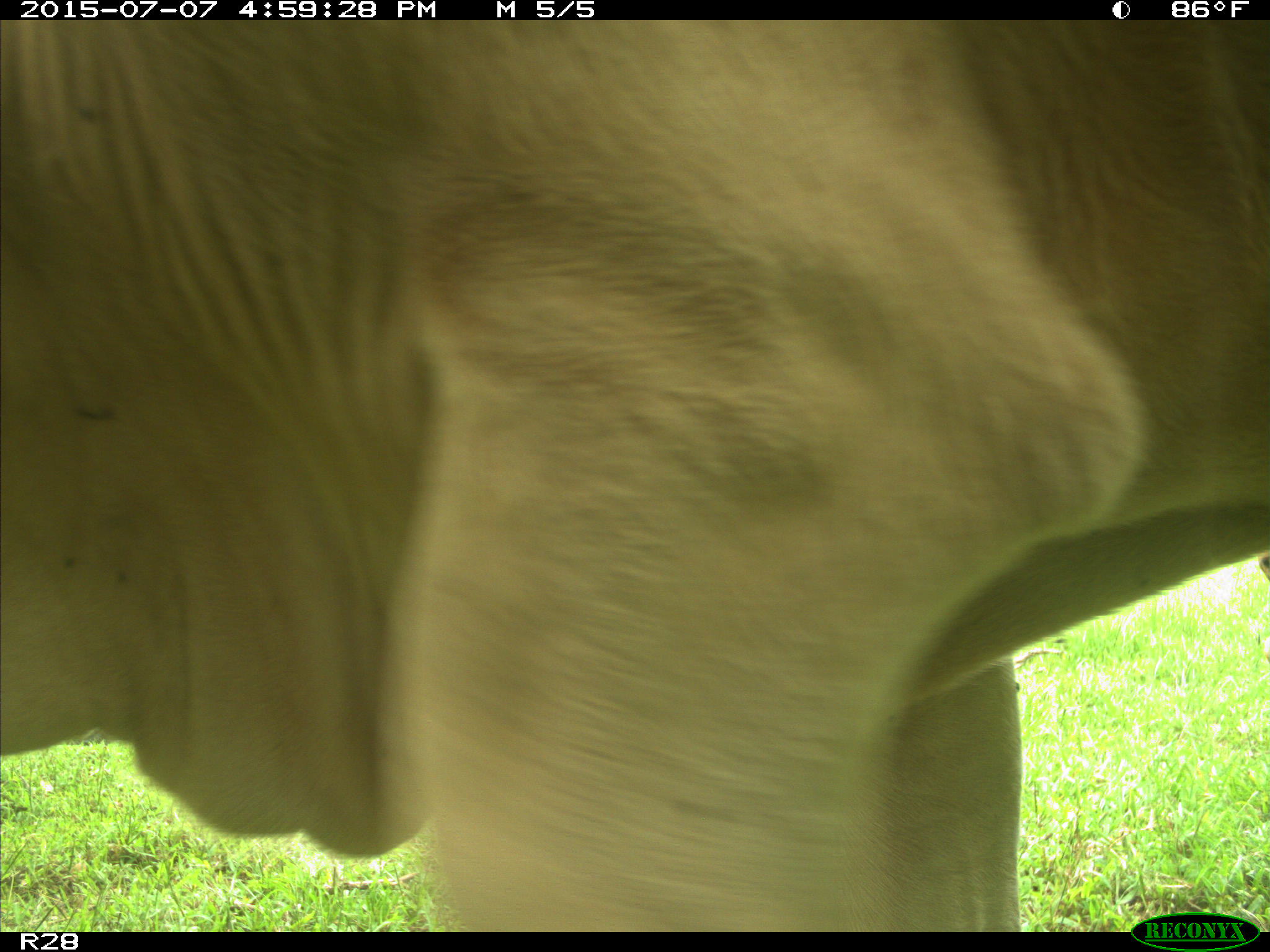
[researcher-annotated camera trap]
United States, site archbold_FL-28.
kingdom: Animalia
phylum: Chordata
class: Mammalia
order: Artiodactyla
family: Bovidae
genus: Bos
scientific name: Bos taurus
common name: domestic cow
Bos taurus (domestic cow).